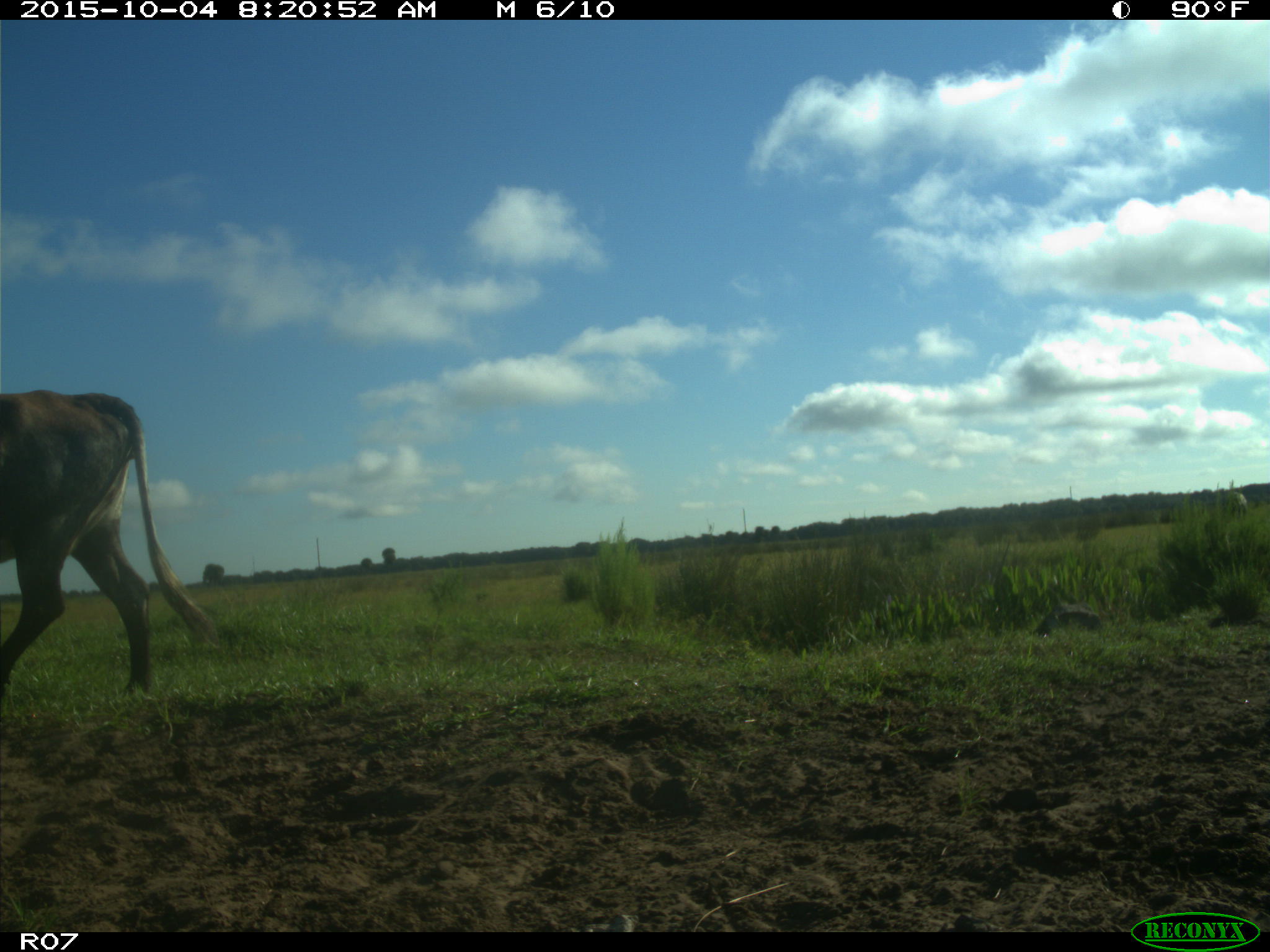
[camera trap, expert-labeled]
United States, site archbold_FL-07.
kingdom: Animalia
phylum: Chordata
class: Mammalia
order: Artiodactyla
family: Bovidae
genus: Bos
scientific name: Bos taurus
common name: domestic cow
Bos taurus (domestic cow).